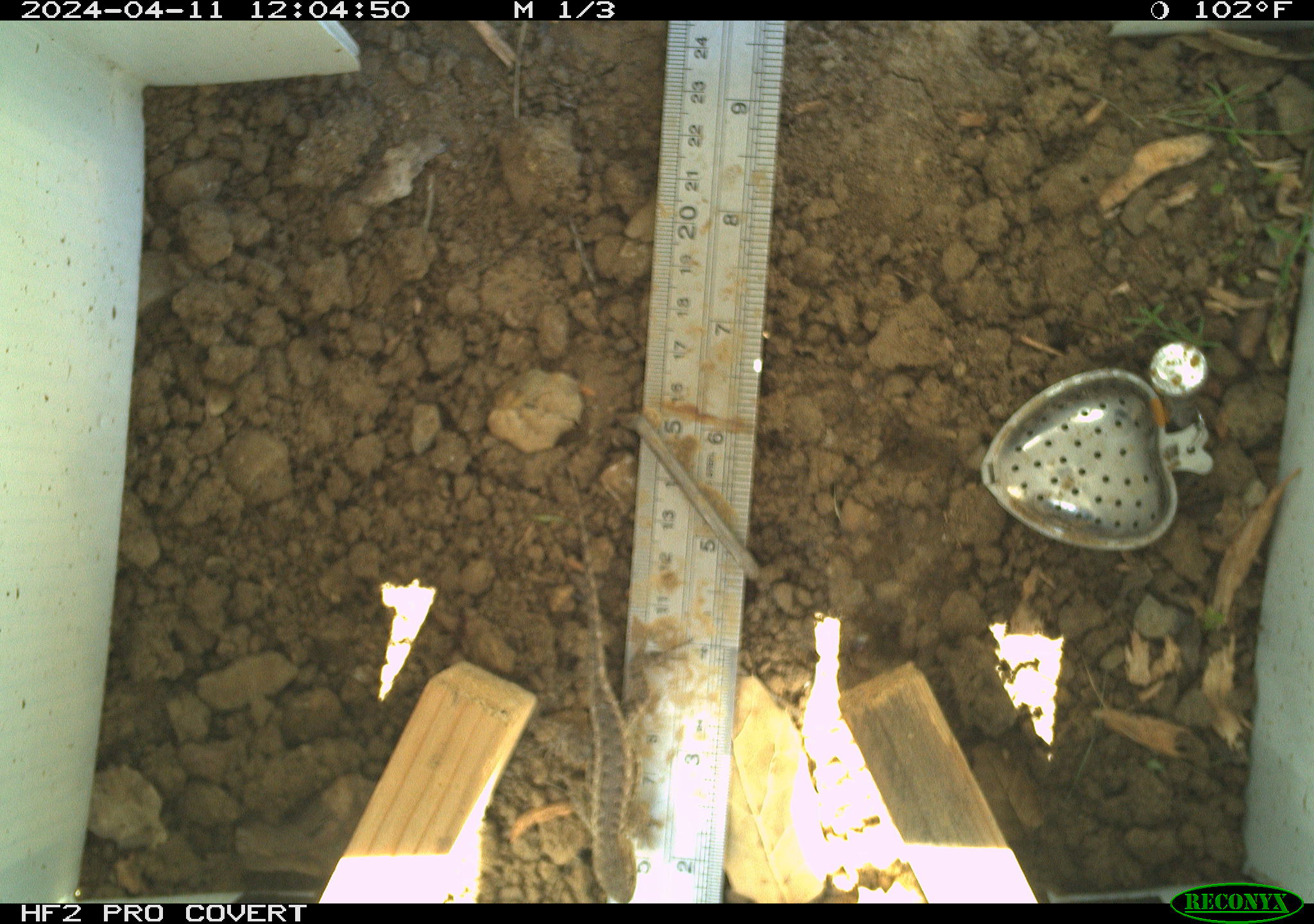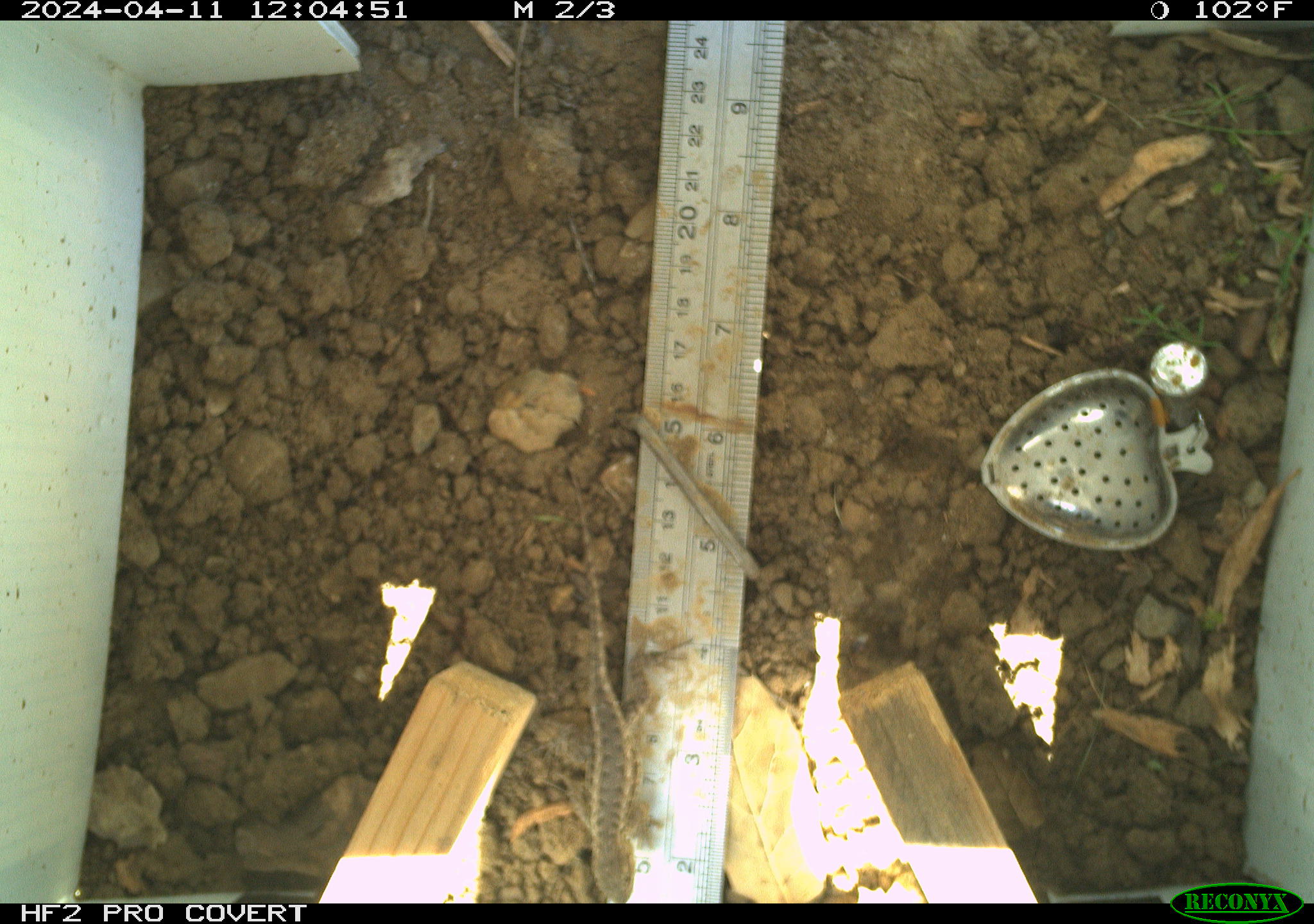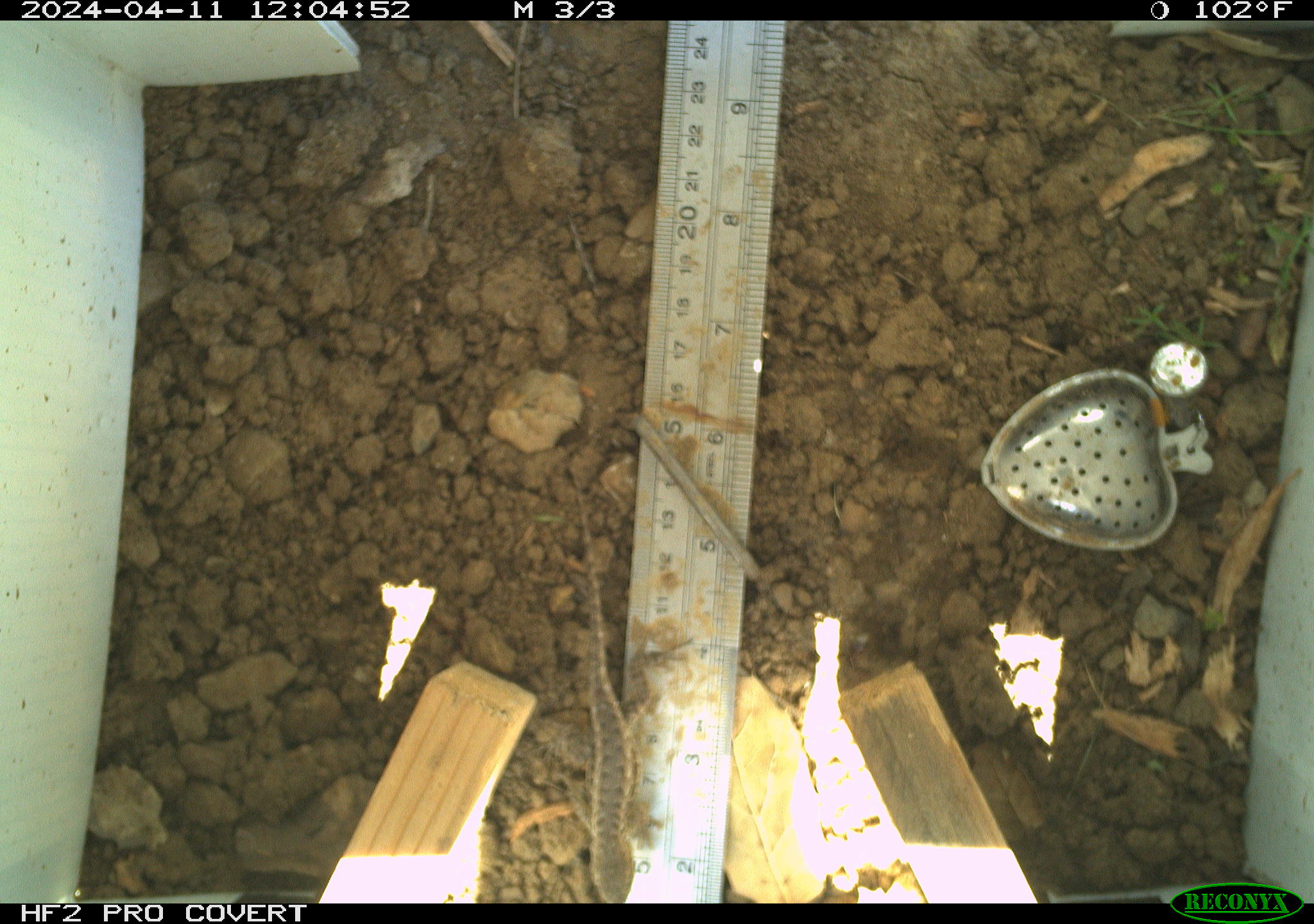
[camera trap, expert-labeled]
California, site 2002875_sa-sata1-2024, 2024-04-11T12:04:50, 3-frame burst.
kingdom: Animalia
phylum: Chordata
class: Reptilia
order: Squamata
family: Phrynosomatidae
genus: Sceloporus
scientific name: Sceloporus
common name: spiny lizards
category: sceloporus species